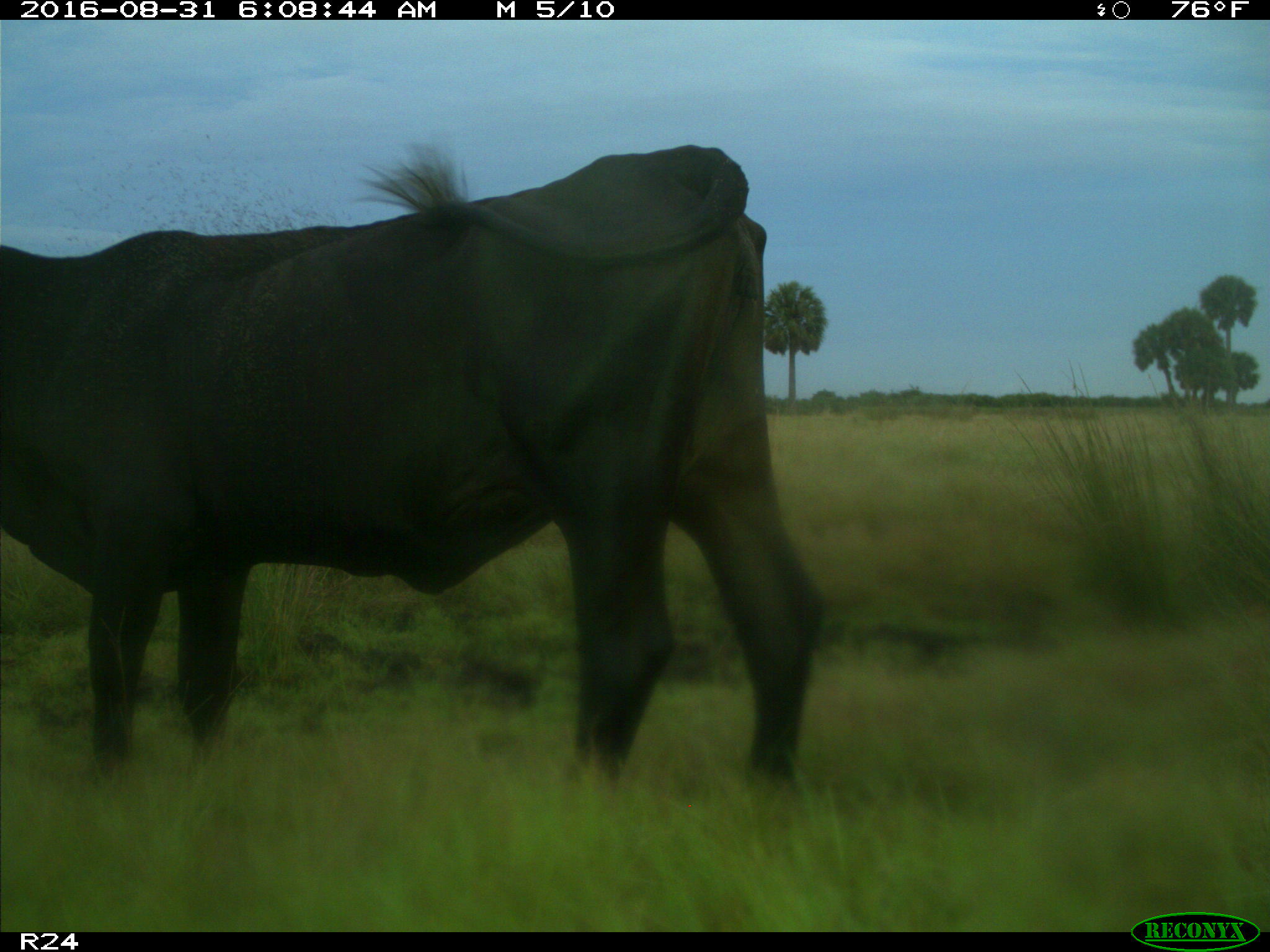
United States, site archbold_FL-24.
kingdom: Animalia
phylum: Chordata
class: Mammalia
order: Artiodactyla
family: Bovidae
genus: Bos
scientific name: Bos taurus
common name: domestic cow